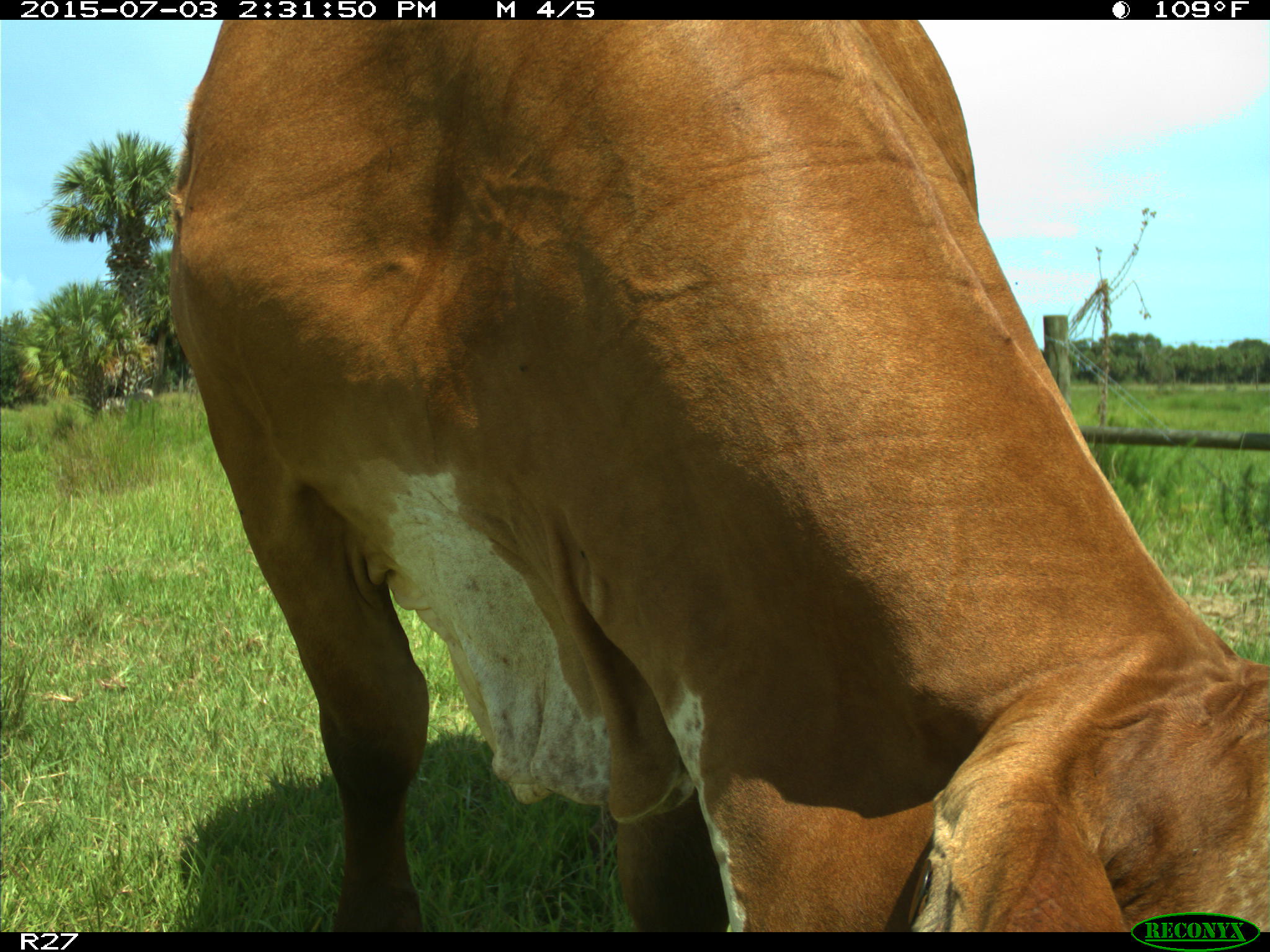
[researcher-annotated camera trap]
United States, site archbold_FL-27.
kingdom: Animalia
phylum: Chordata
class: Mammalia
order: Artiodactyla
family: Bovidae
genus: Bos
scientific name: Bos taurus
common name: domestic cow